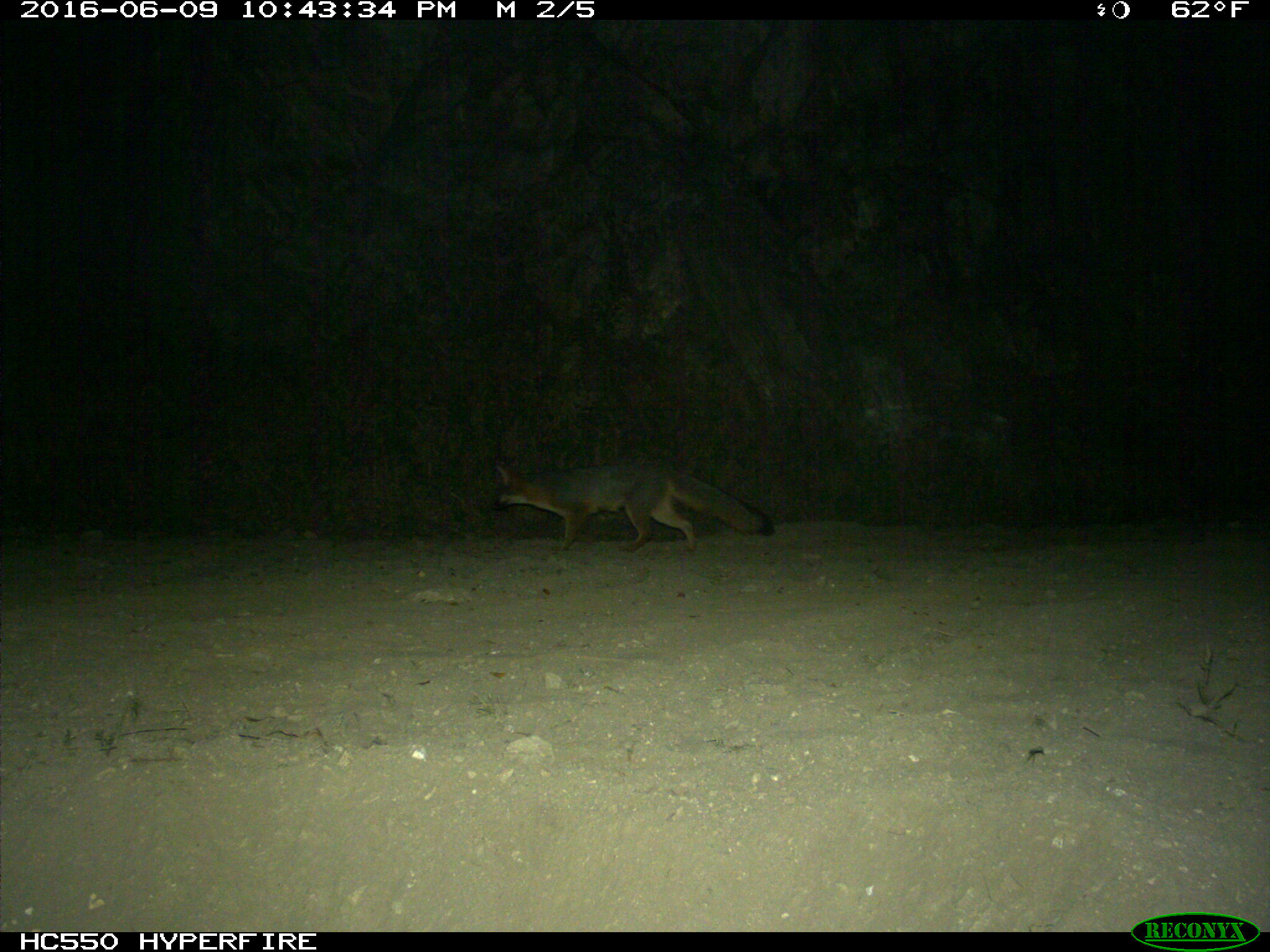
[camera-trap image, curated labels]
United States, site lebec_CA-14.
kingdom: Animalia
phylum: Chordata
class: Mammalia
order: Carnivora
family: Canidae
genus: Urocyon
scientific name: Urocyon cinereoargenteus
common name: gray fox